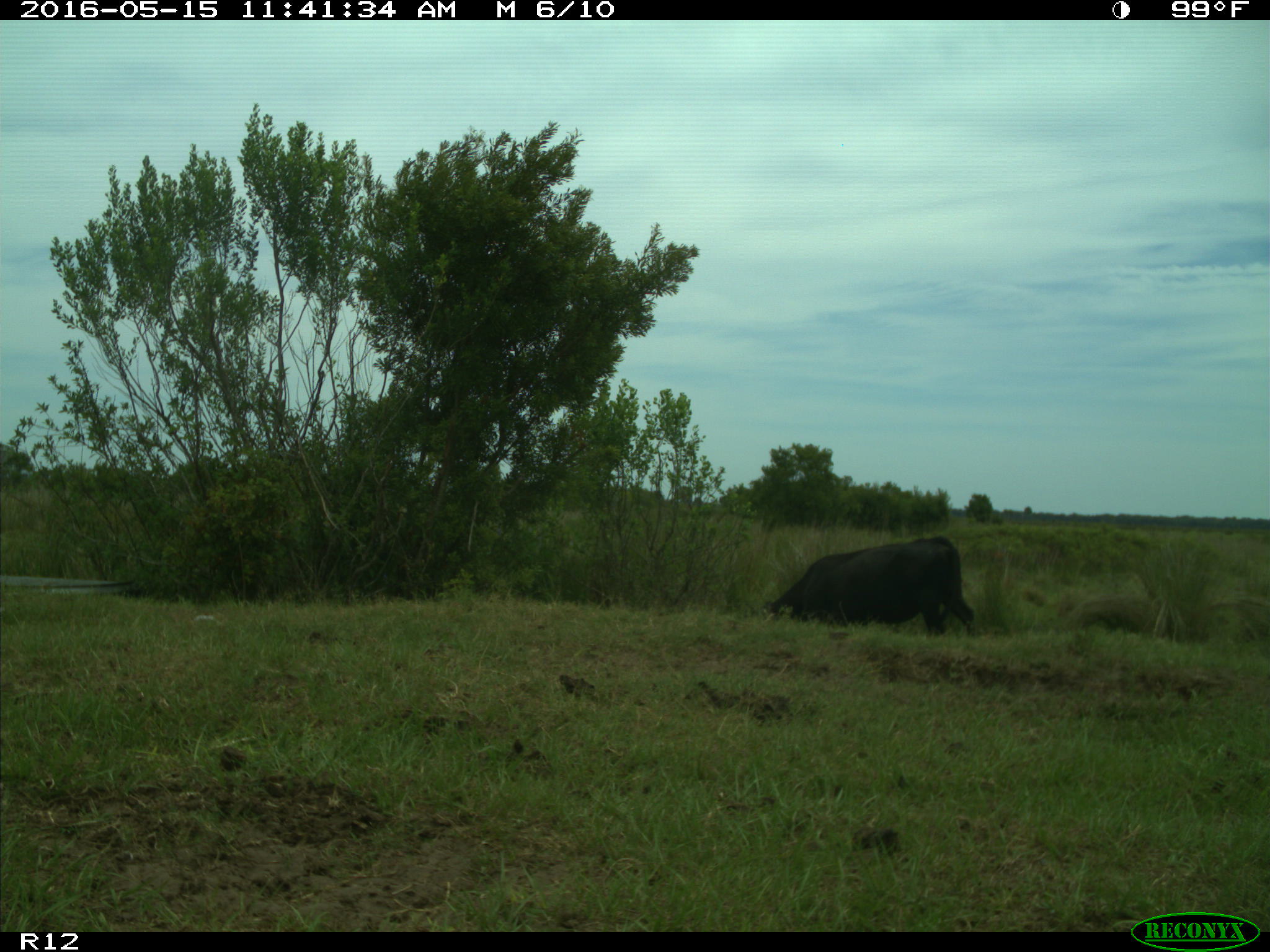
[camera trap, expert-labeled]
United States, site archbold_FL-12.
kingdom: Animalia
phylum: Chordata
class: Mammalia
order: Artiodactyla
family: Bovidae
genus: Bos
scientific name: Bos taurus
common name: domestic cow